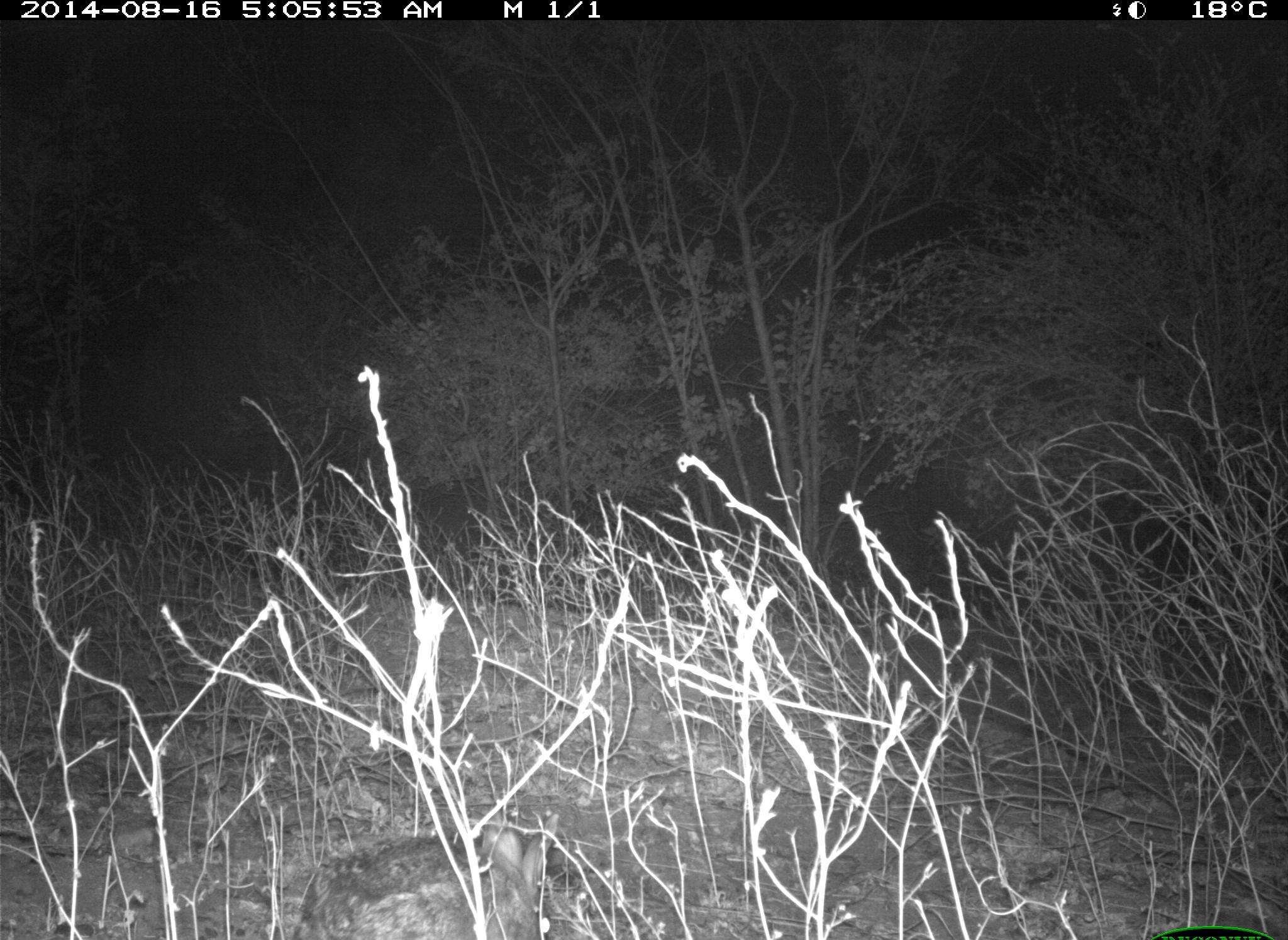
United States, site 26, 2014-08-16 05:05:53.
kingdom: Animalia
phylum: Chordata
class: Mammalia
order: Lagomorpha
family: Leporidae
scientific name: Leporidae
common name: rabbits and hares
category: rabbit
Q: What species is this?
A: Rabbit (rabbits and hares) (Leporidae).